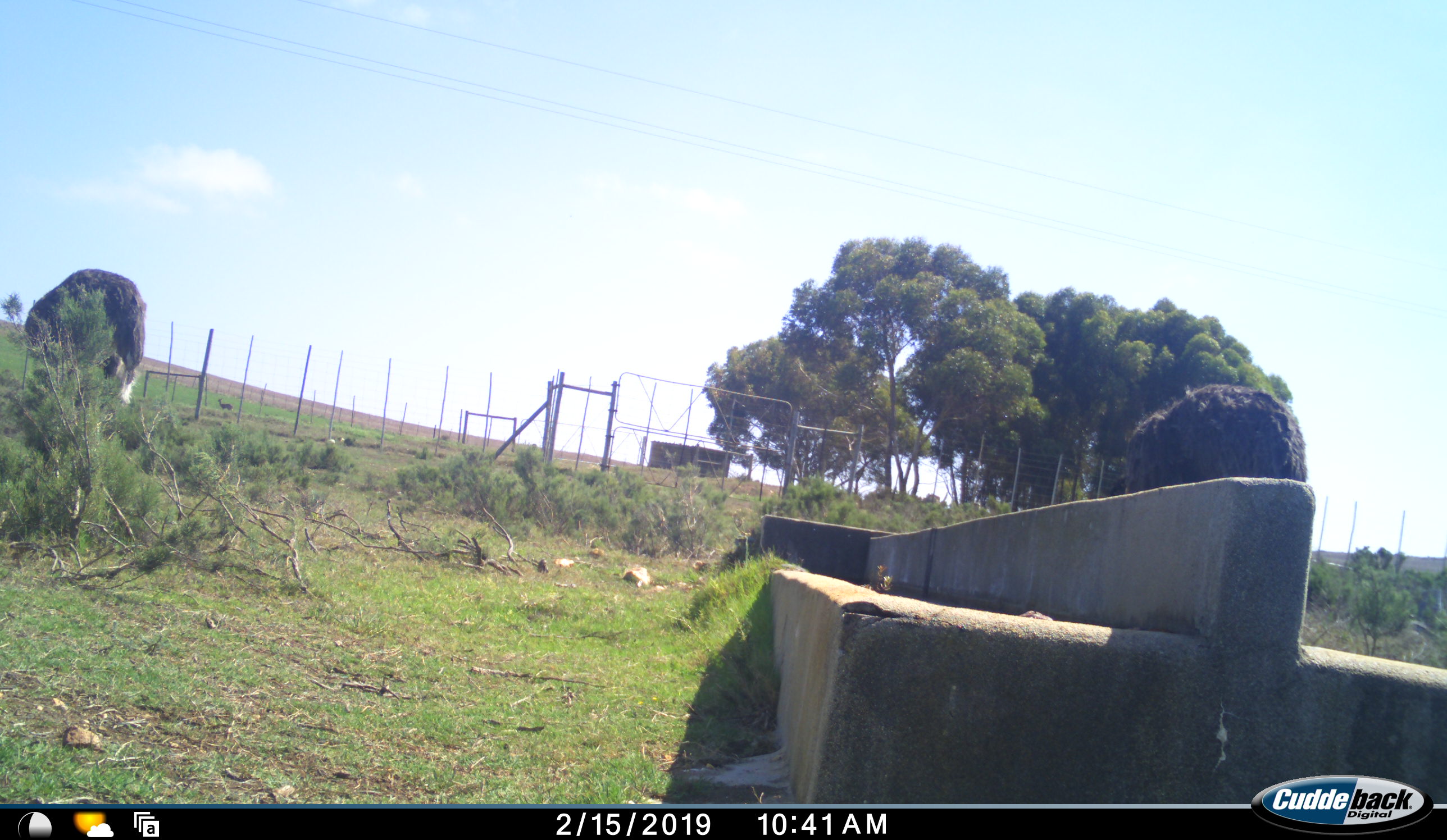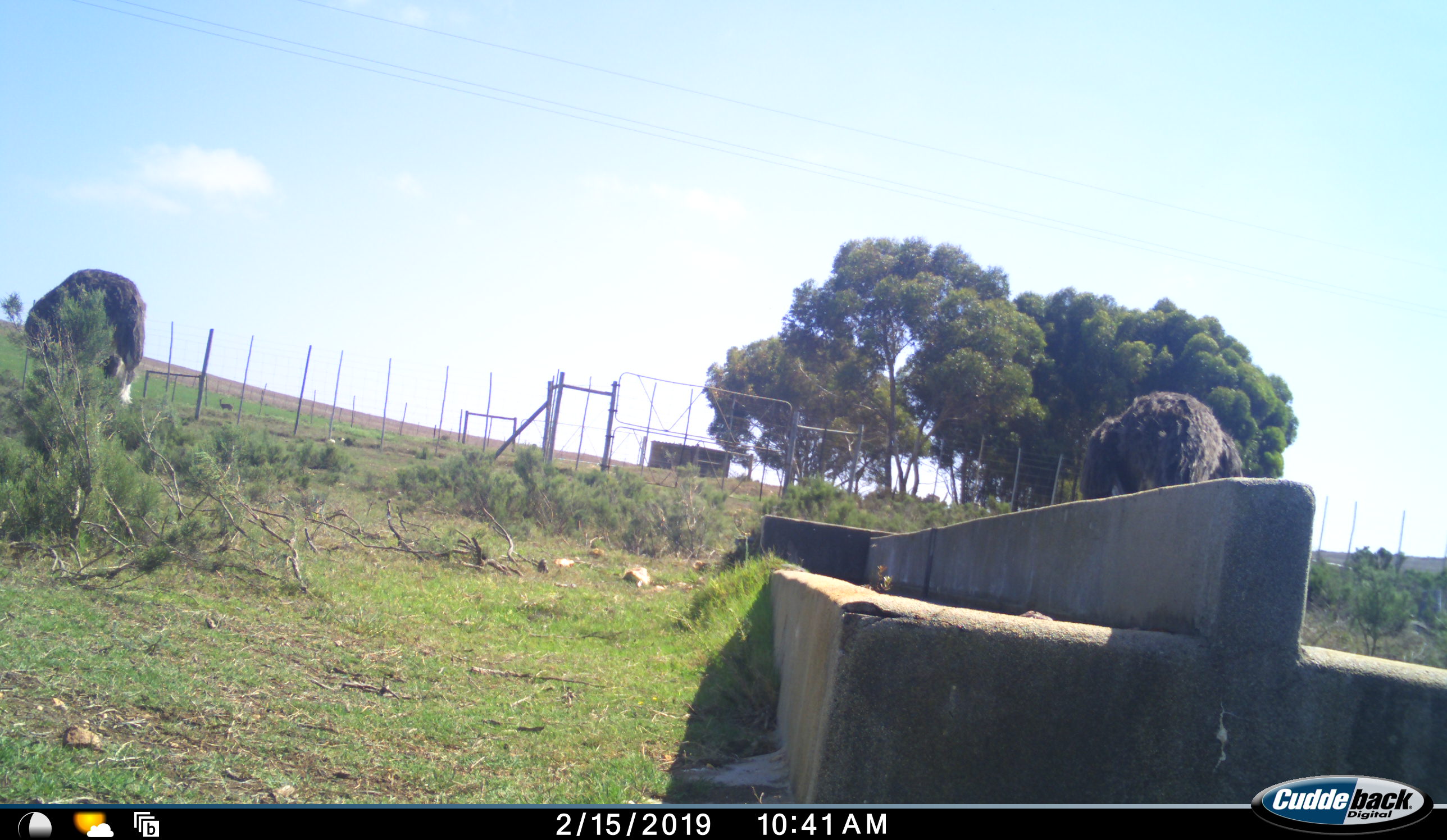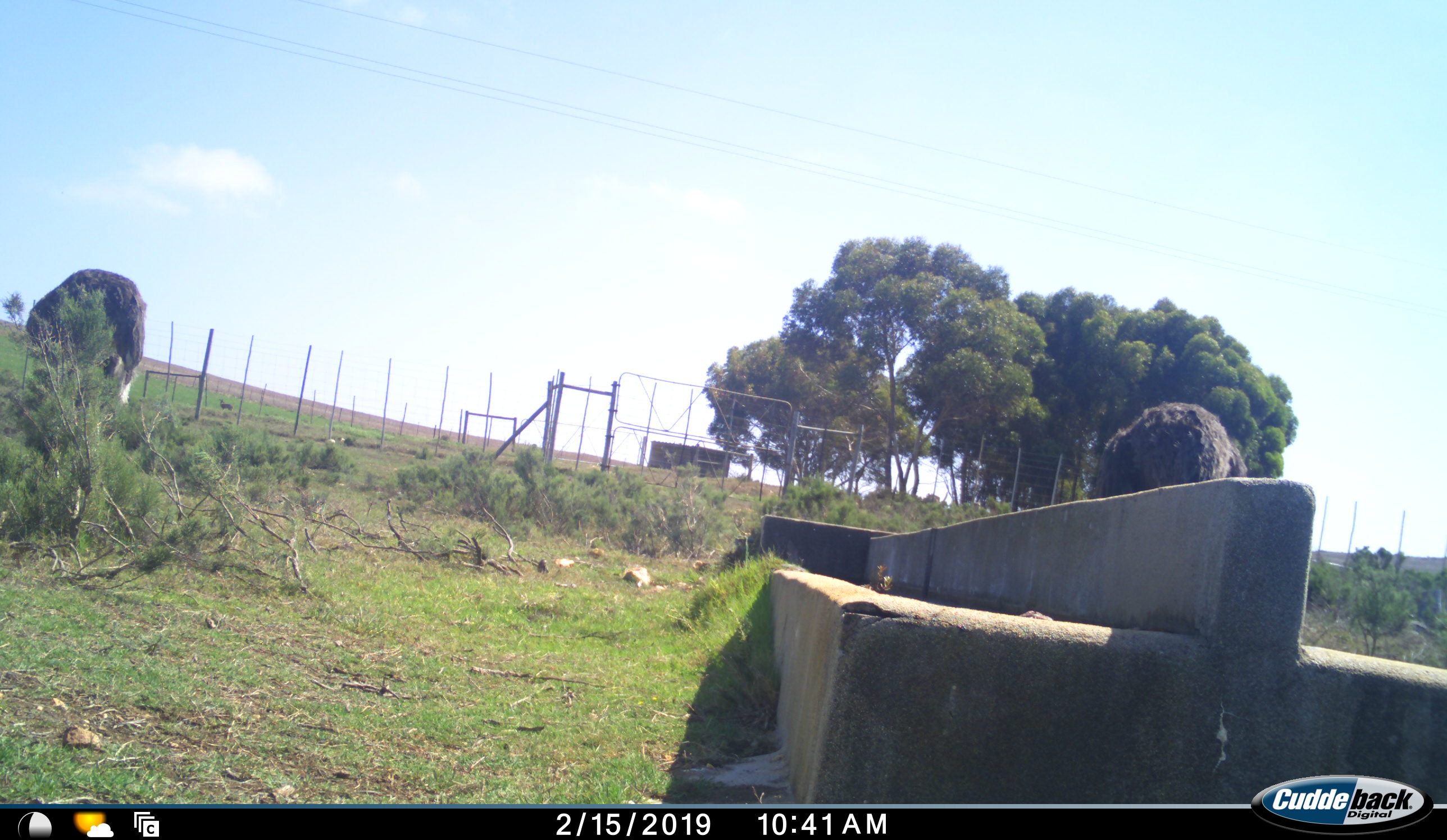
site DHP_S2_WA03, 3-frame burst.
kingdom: Animalia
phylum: Chordata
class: Aves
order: Struthioniformes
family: Struthionidae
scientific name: Struthionidae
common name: ostrich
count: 2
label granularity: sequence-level